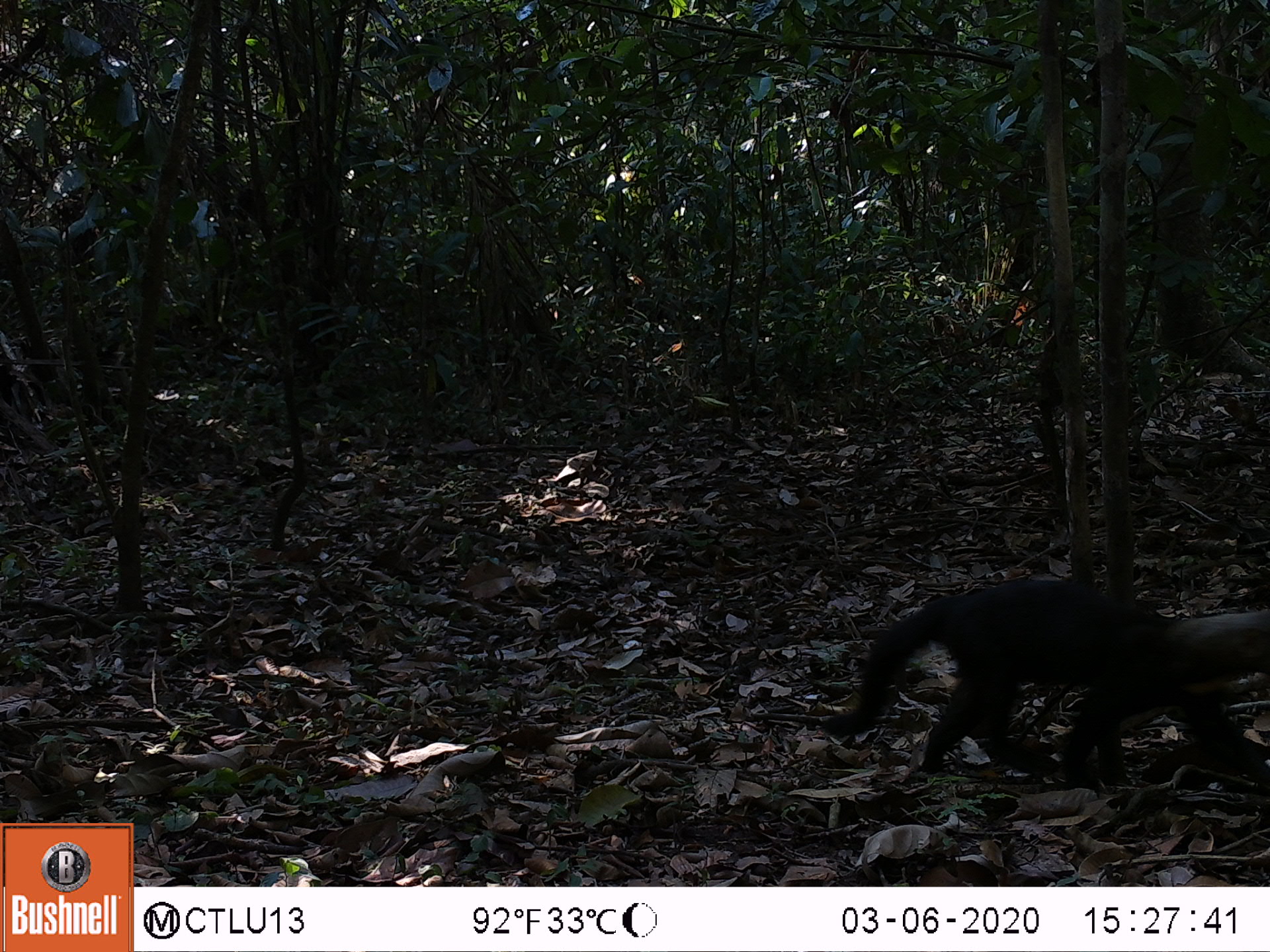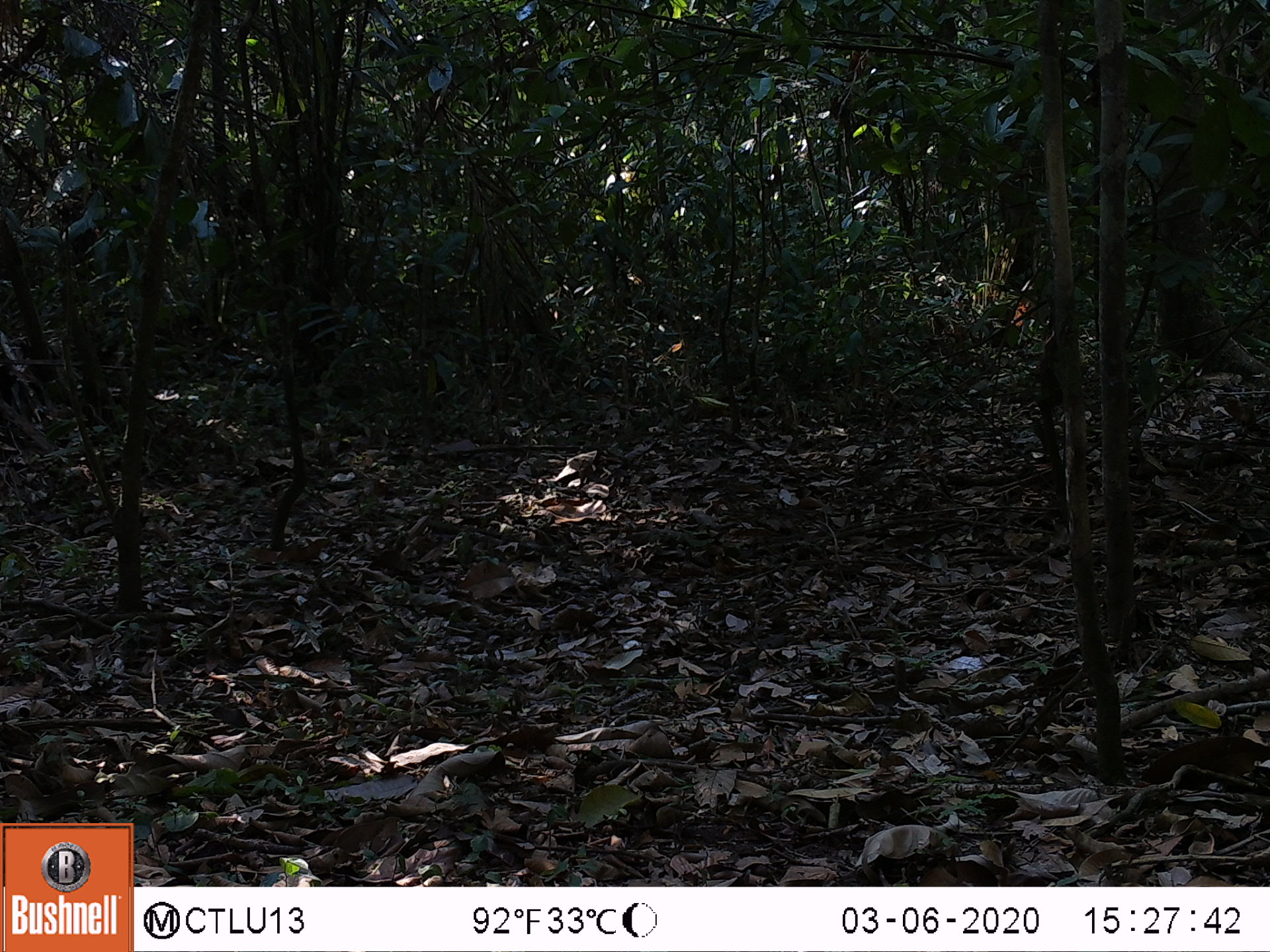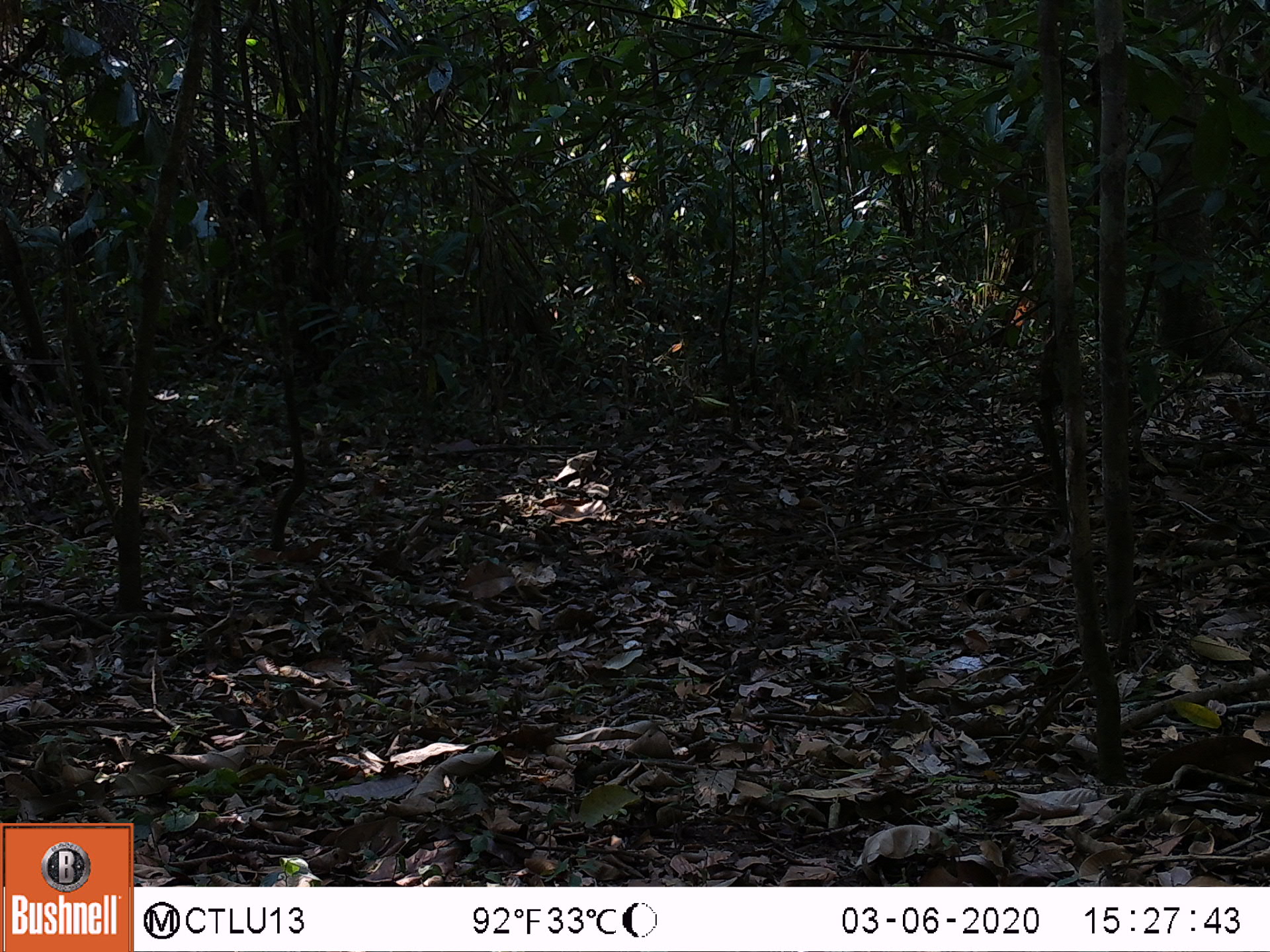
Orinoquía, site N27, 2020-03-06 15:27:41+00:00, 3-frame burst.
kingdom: Animalia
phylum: Chordata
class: Mammalia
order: Carnivora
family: Mustelidae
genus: Eira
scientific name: Eira barbara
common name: tayra